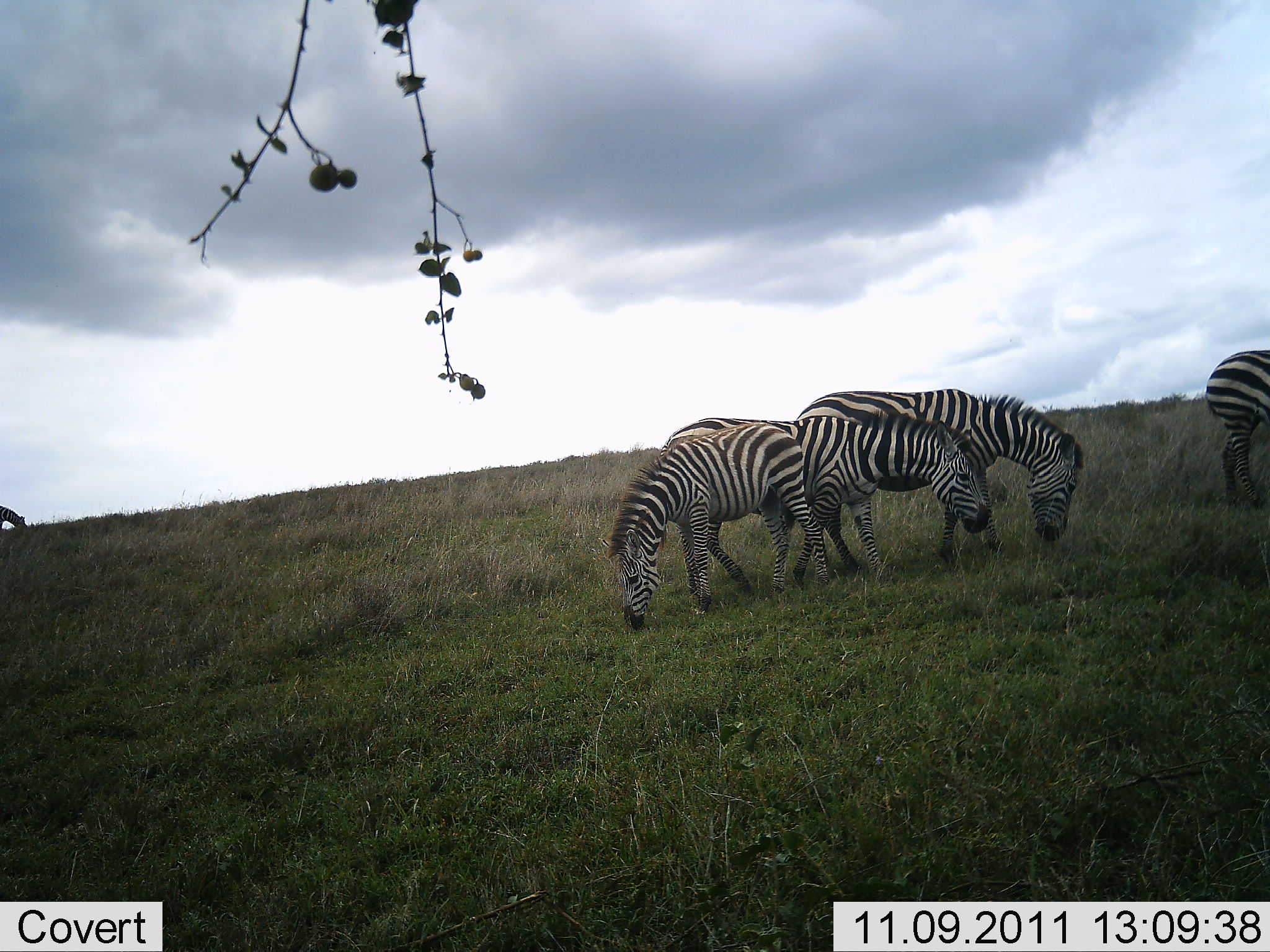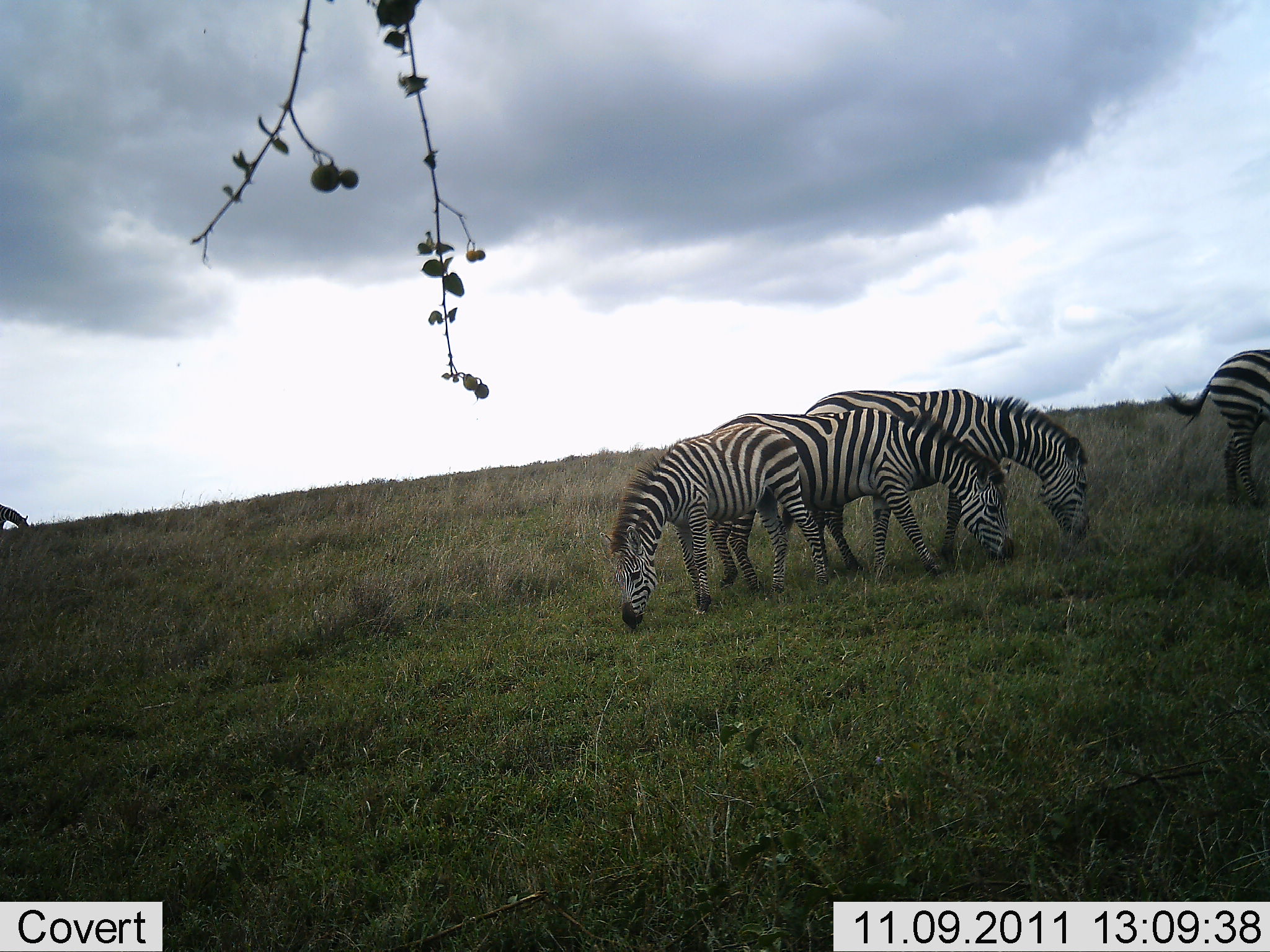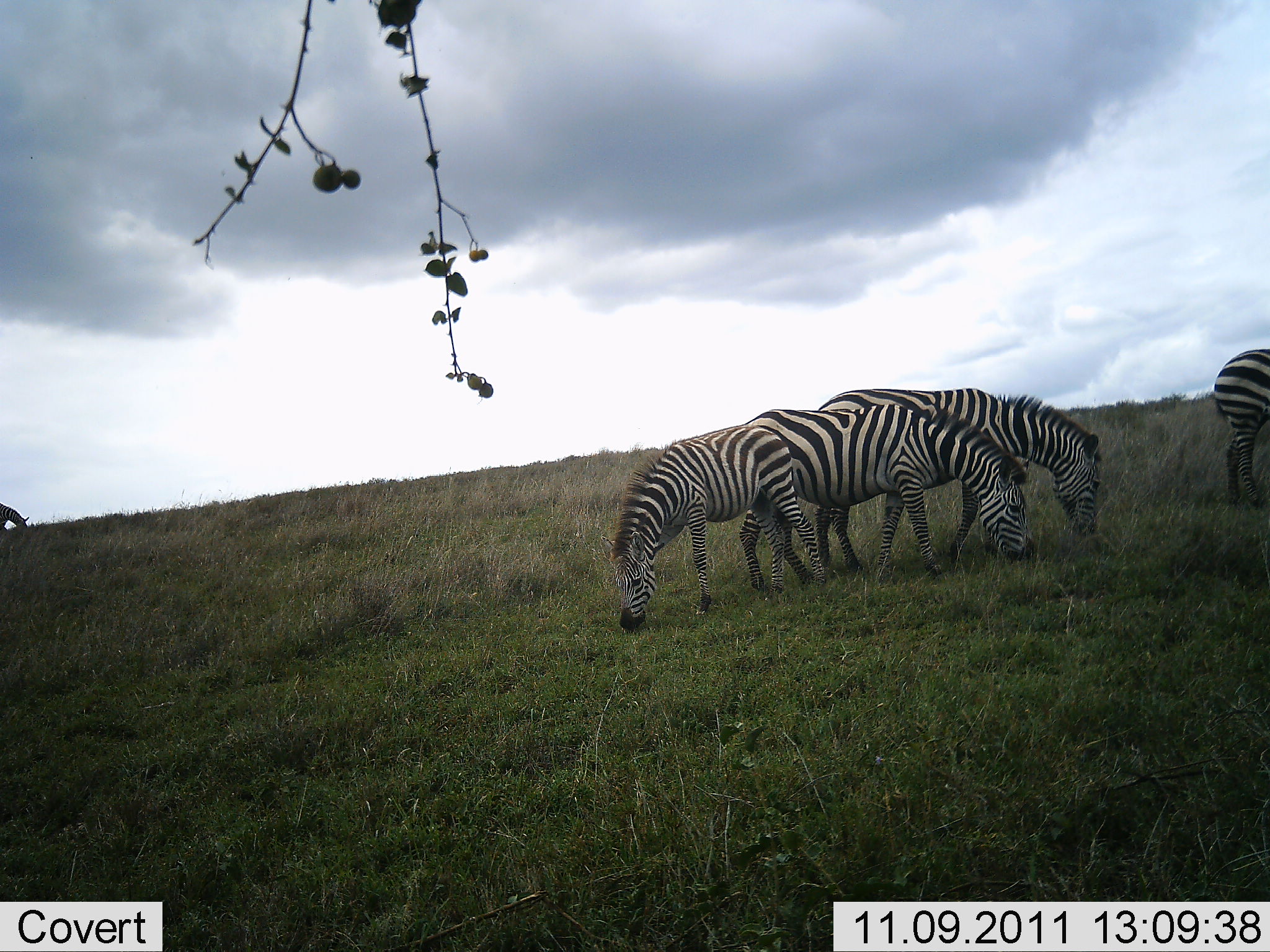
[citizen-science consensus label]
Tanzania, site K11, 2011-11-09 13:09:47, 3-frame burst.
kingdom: Animalia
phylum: Chordata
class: Mammalia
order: Perissodactyla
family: Equidae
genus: Equus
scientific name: Equus quagga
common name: plains zebra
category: zebra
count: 5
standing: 17%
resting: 0%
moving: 0%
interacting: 0%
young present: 8%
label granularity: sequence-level